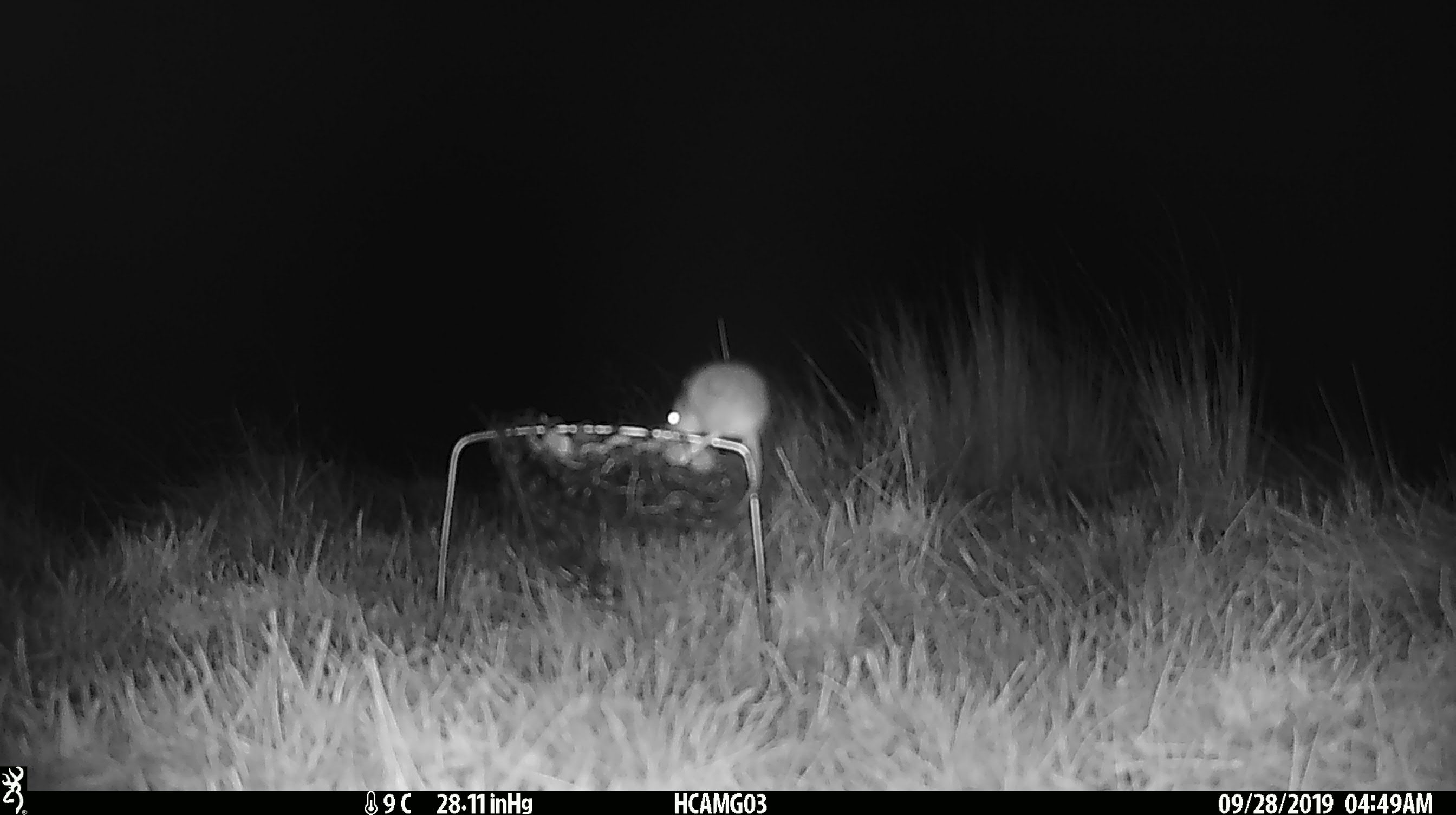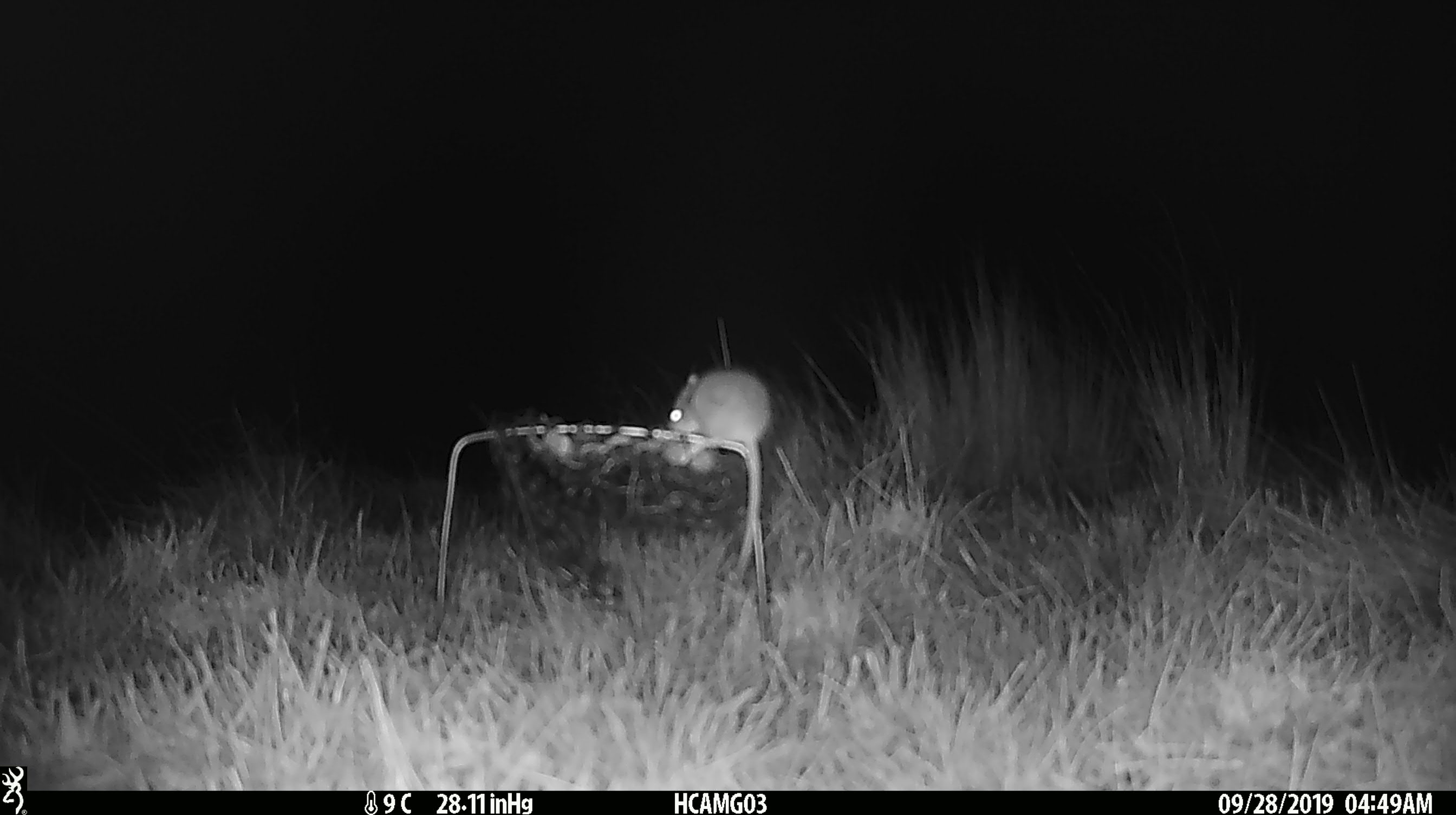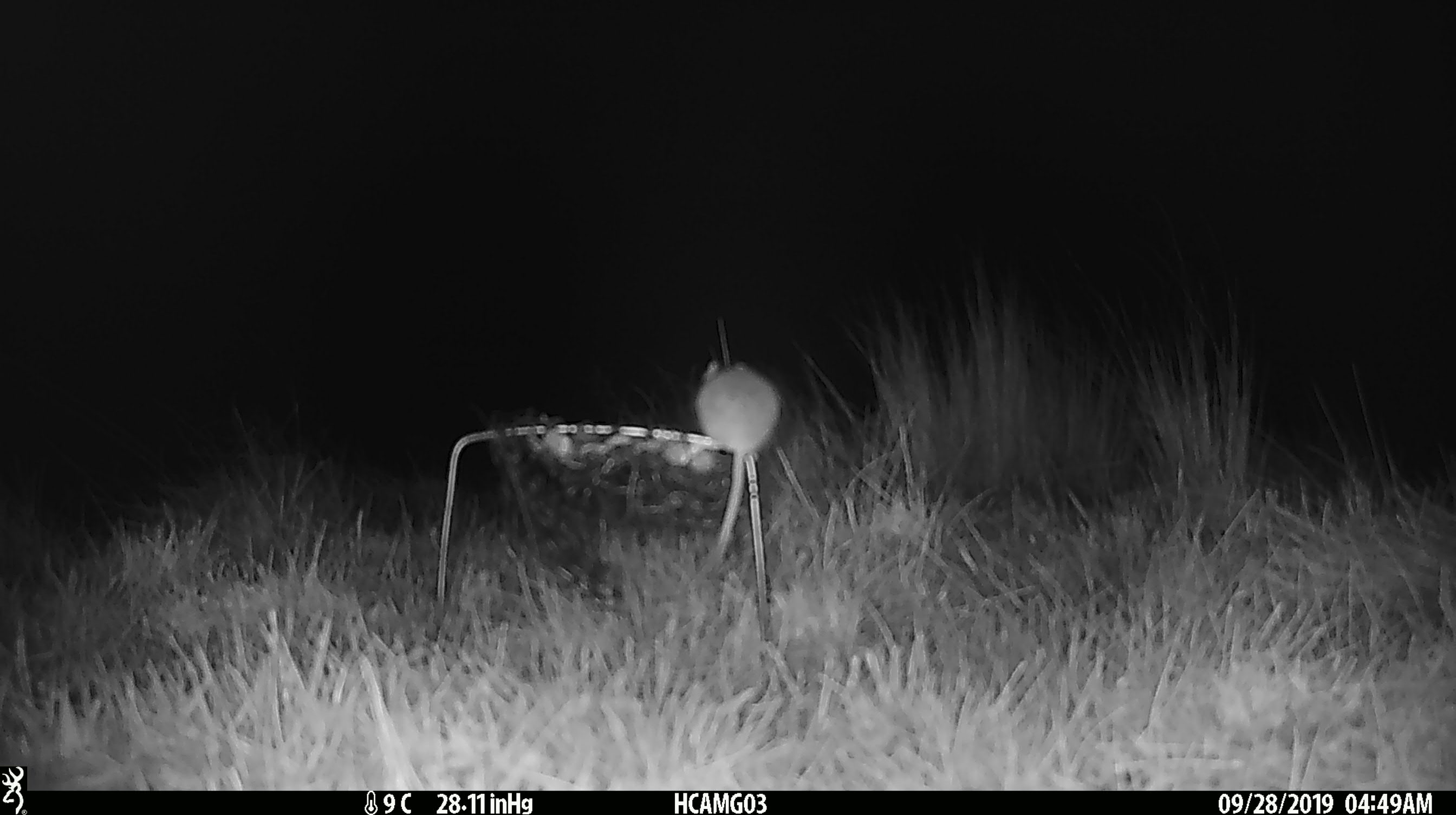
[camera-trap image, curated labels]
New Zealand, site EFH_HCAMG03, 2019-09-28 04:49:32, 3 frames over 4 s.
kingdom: Animalia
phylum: Chordata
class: Mammalia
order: Rodentia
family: Muridae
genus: Mus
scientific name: Mus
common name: mouse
Mouse (Mus).